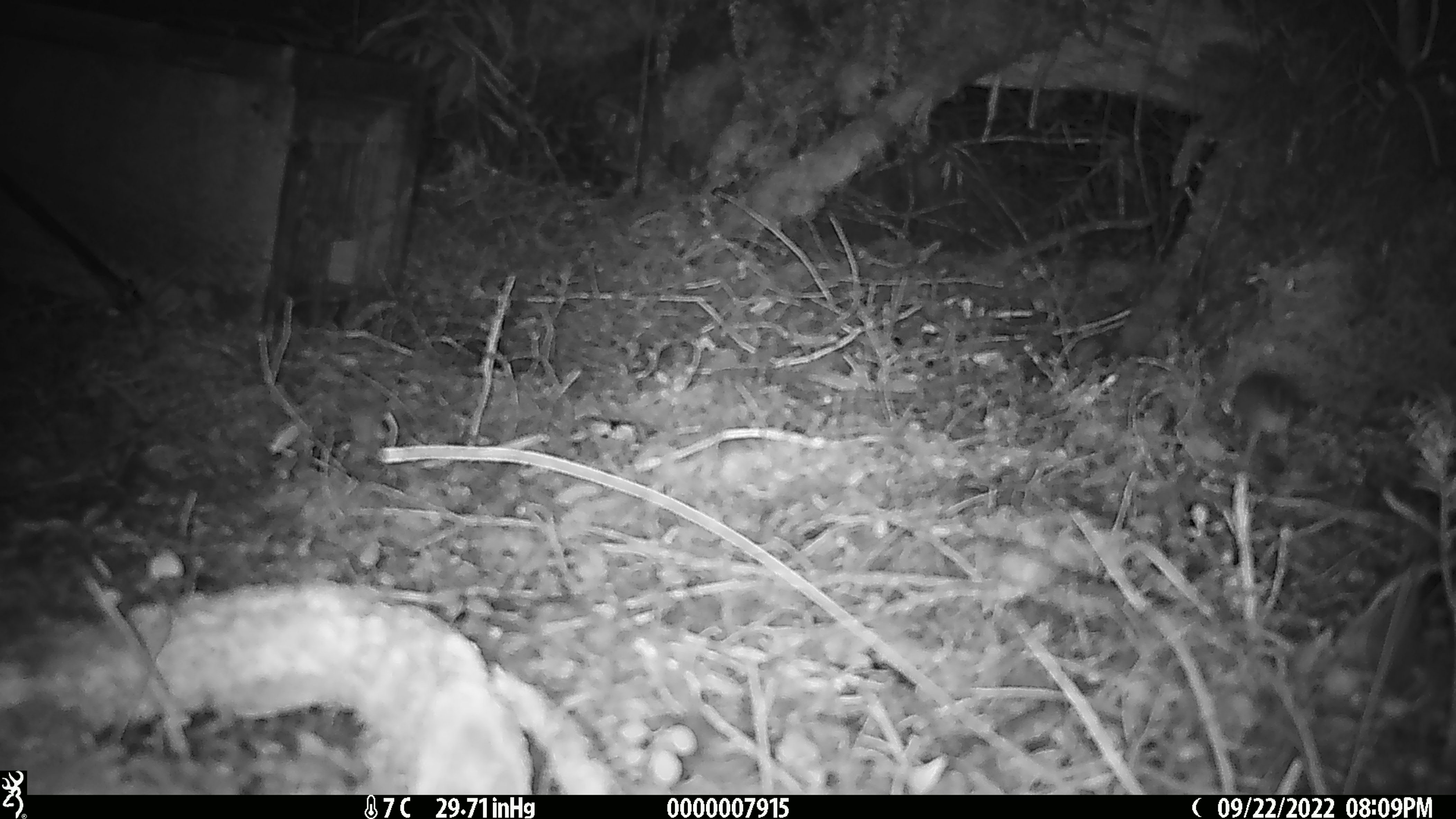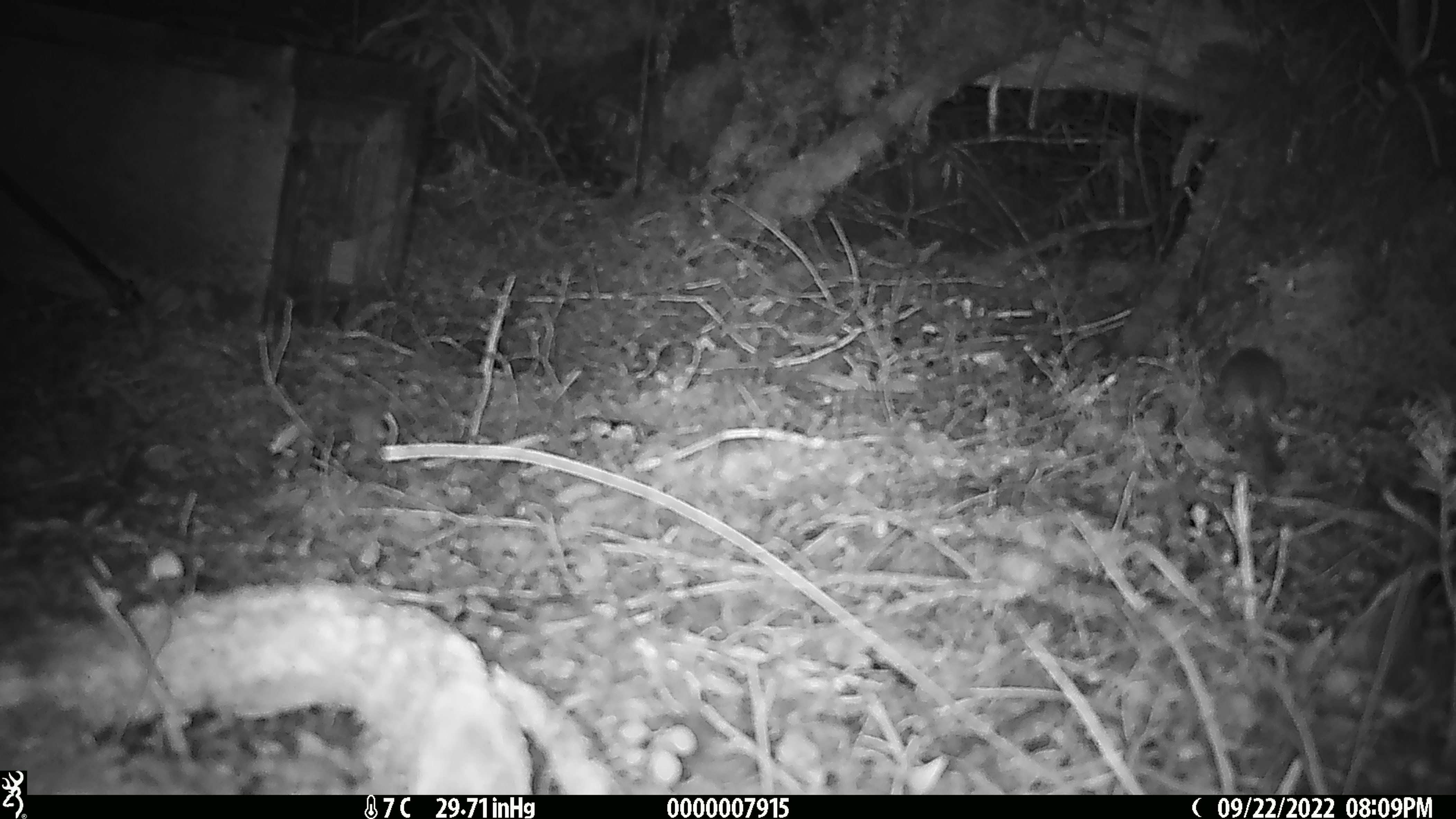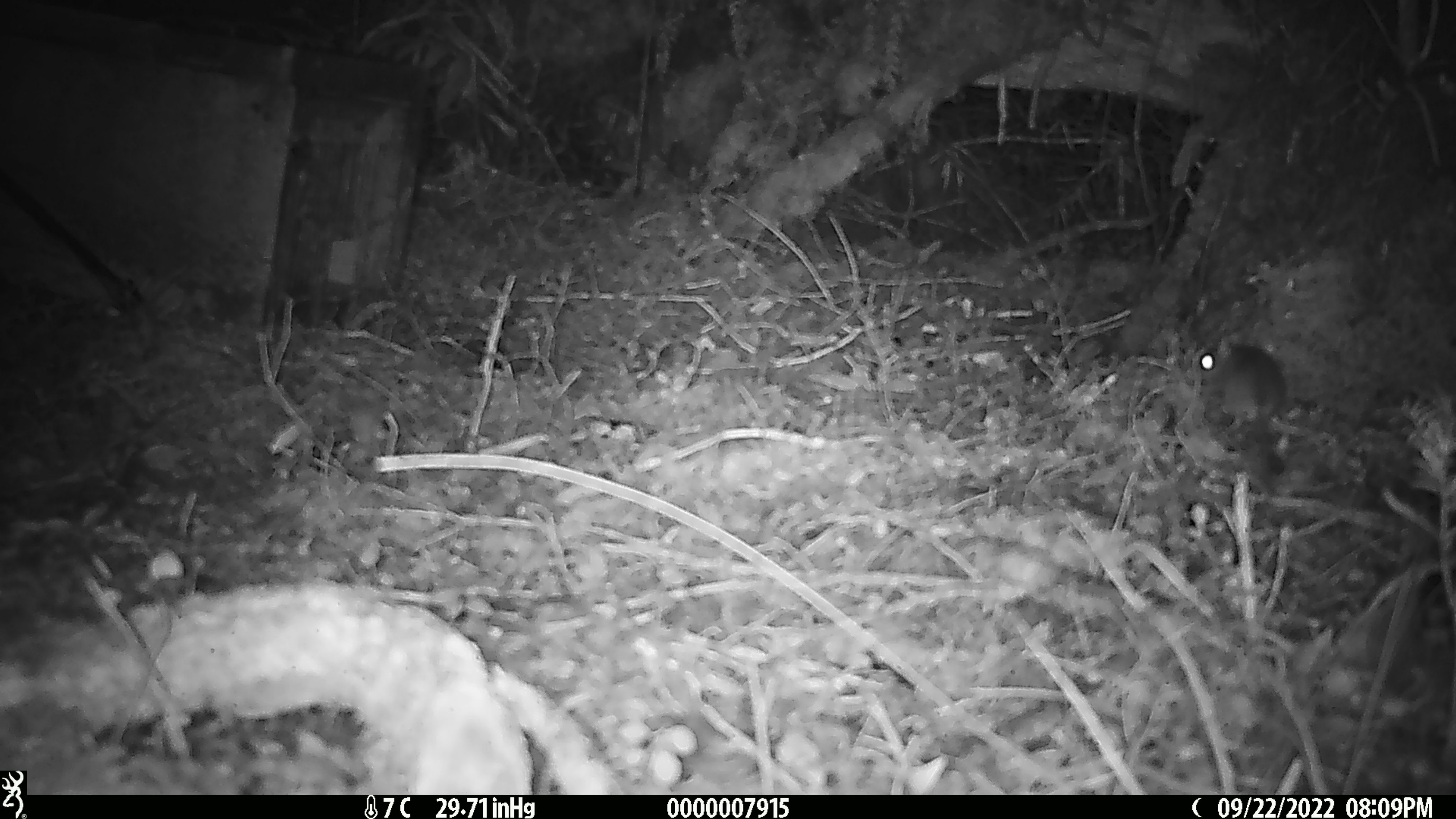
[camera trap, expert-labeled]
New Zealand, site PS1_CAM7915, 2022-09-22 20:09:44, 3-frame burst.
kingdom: Animalia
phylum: Chordata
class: Mammalia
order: Rodentia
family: Muridae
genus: Mus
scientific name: Mus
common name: mouse